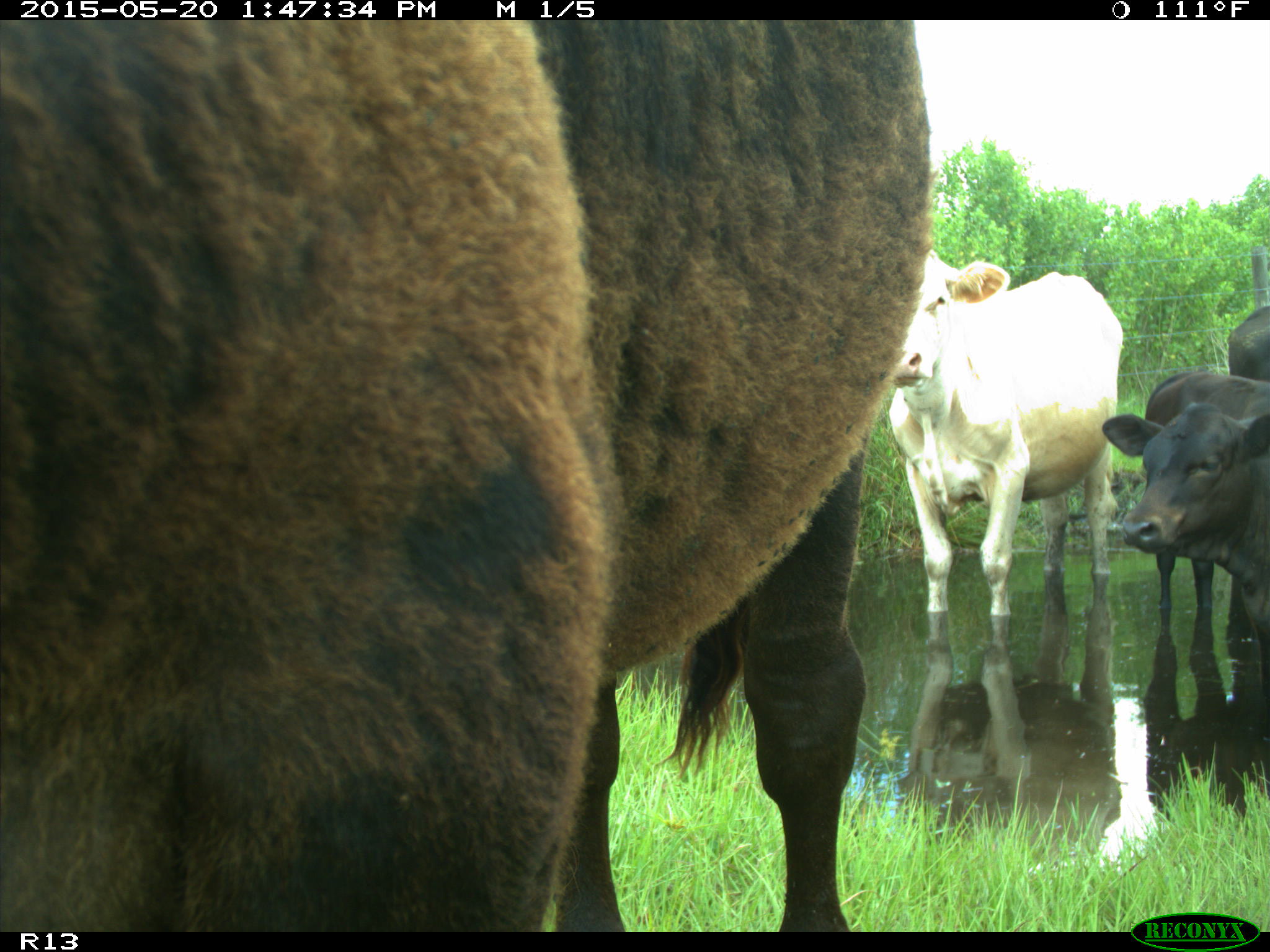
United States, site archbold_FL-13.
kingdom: Animalia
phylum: Chordata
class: Mammalia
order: Artiodactyla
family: Bovidae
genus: Bos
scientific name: Bos taurus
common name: domestic cow